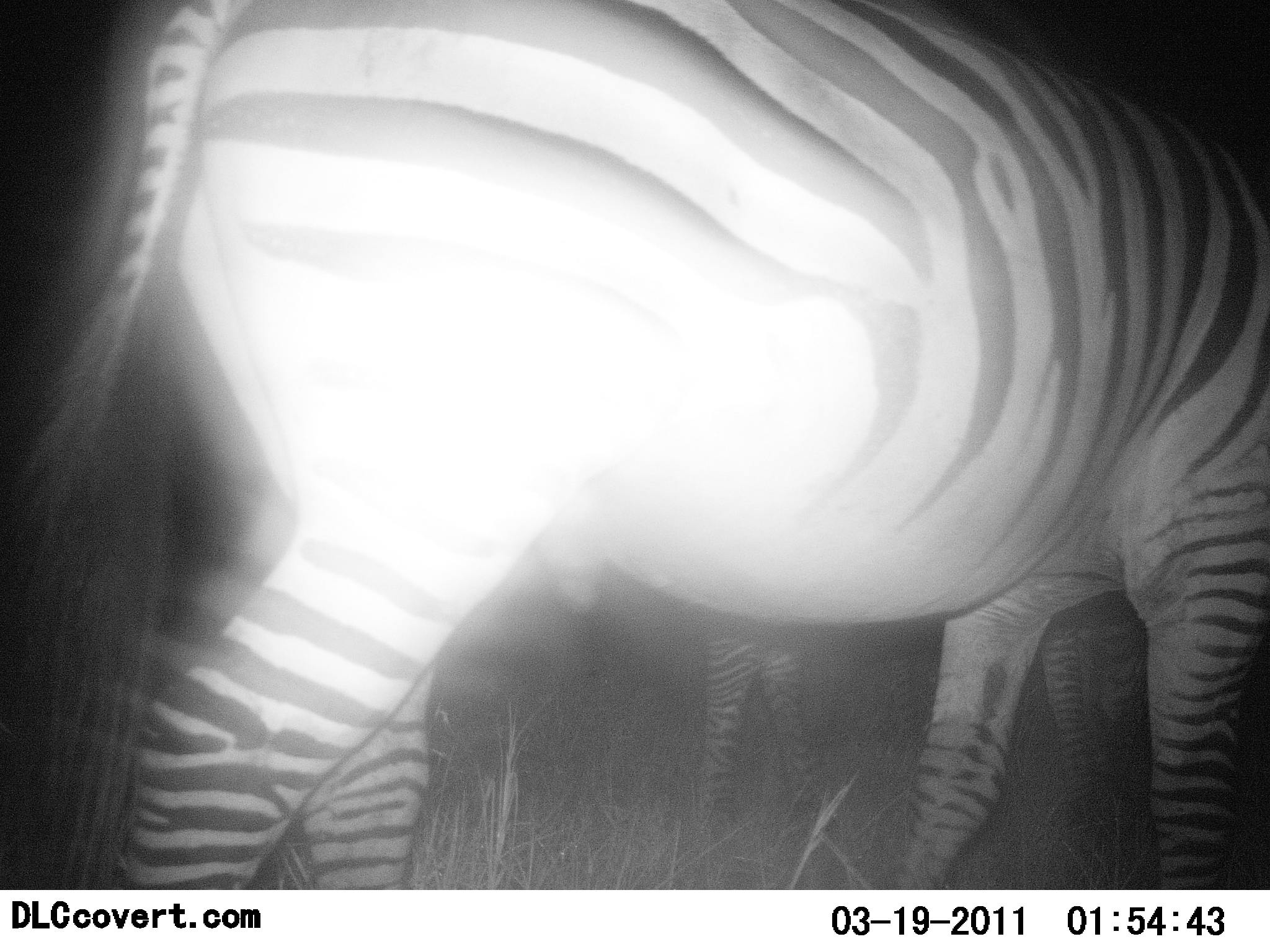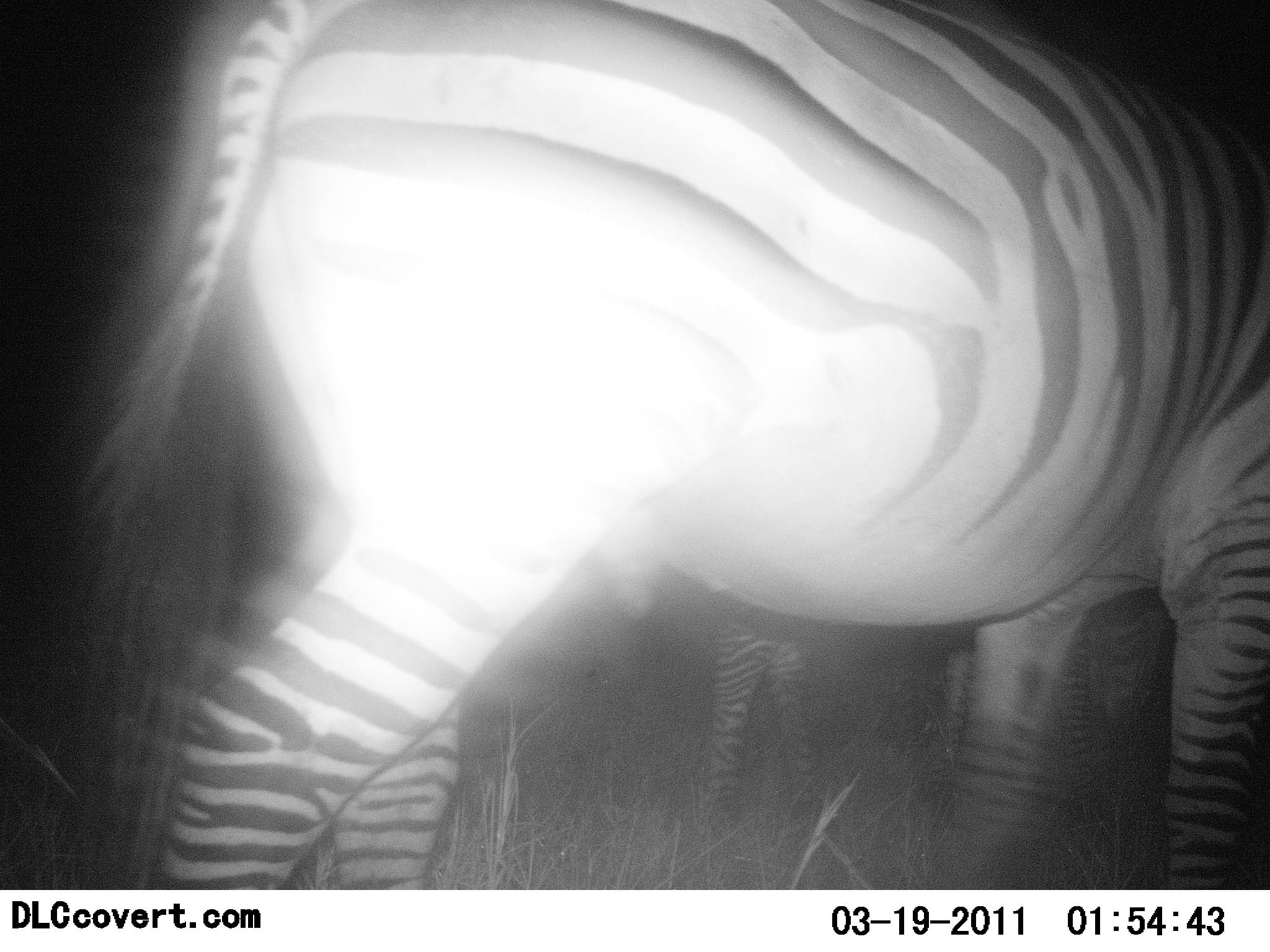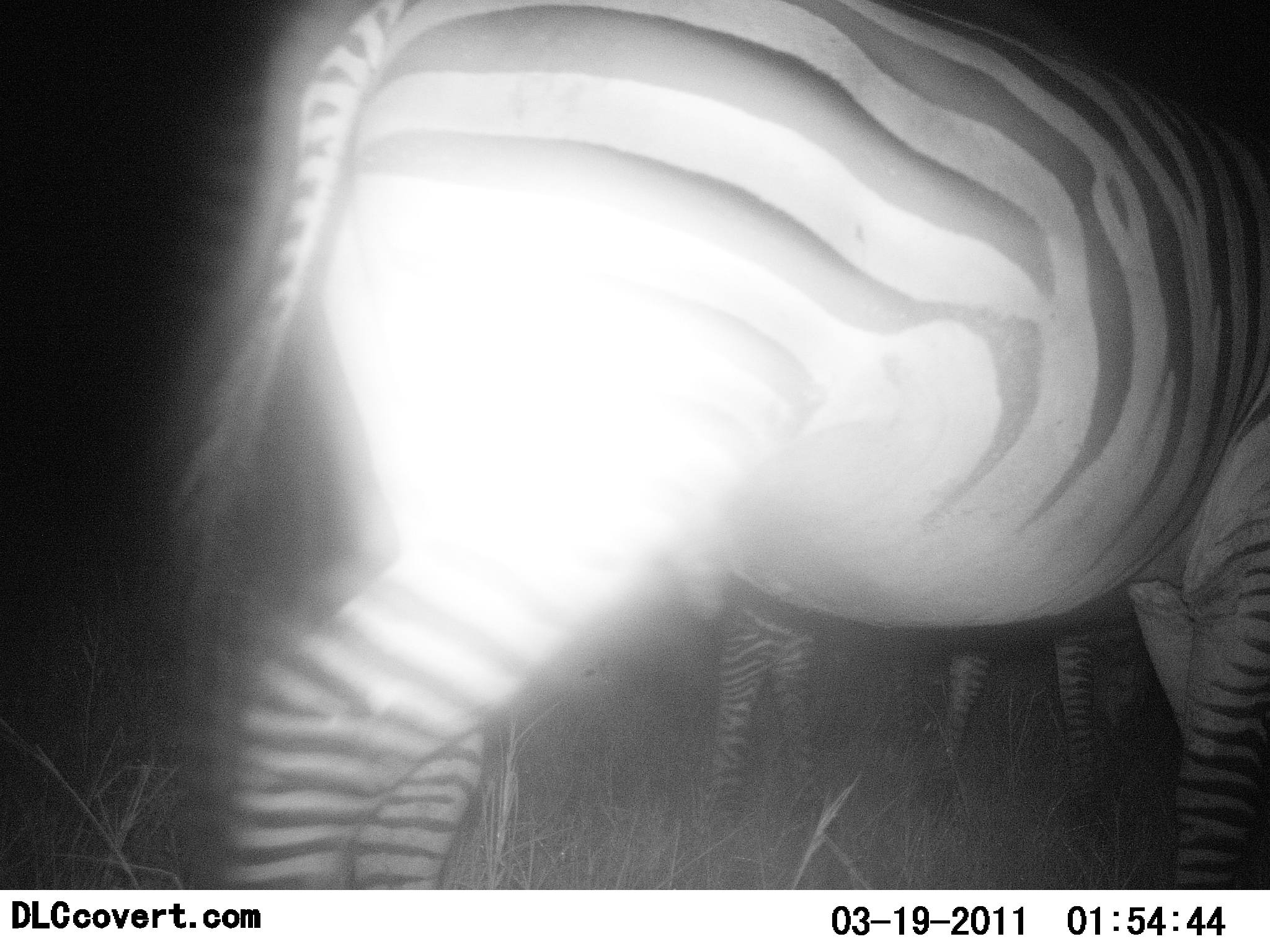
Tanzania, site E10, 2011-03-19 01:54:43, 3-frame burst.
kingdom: Animalia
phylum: Chordata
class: Mammalia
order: Perissodactyla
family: Equidae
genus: Equus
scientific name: Equus quagga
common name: plains zebra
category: zebra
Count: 2.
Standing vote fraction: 58%.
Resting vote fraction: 0%.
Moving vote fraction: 33%.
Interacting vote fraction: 0%.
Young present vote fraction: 8%.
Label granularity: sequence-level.